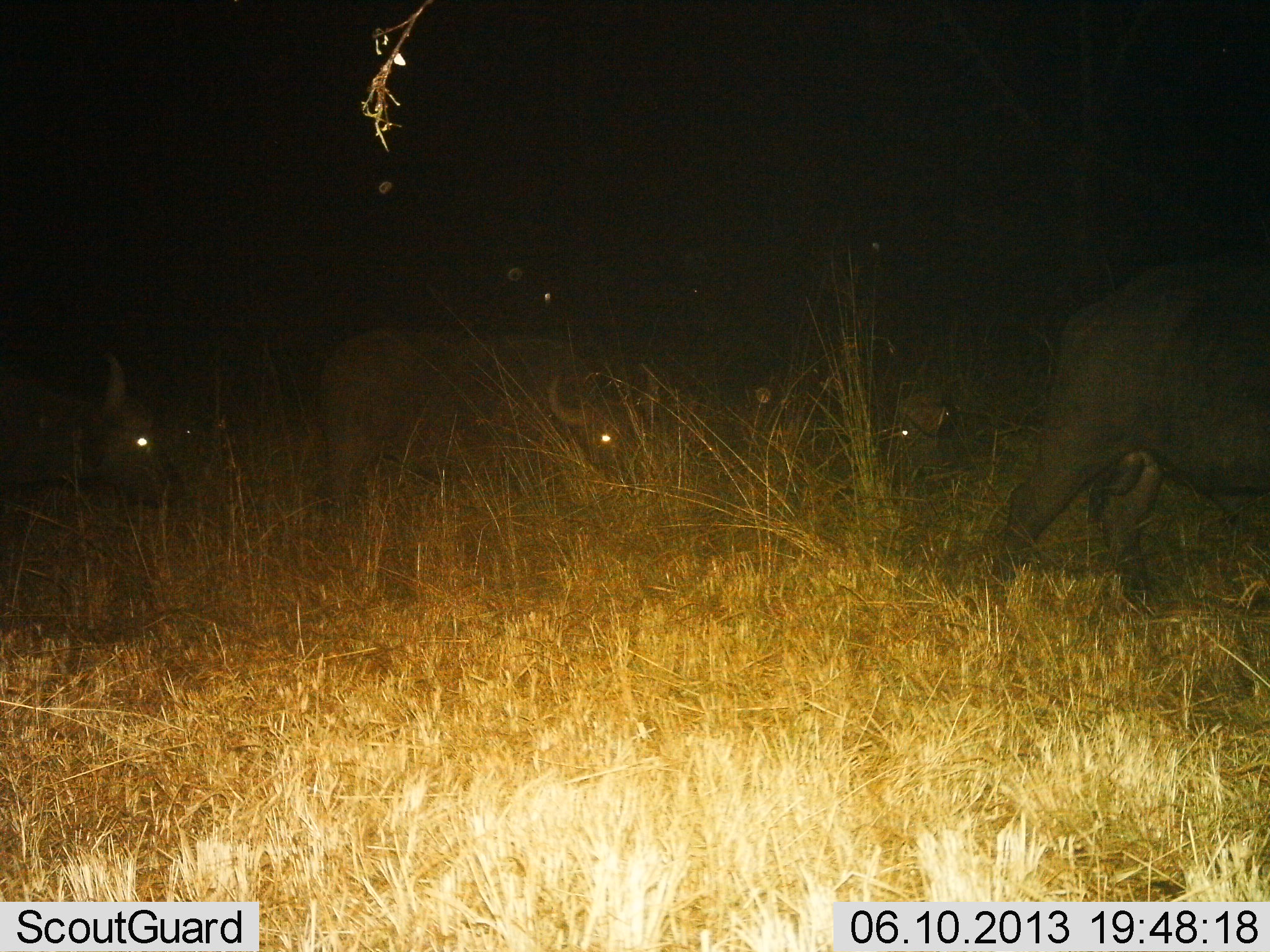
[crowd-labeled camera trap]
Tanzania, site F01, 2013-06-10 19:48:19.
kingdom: Animalia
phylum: Chordata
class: Mammalia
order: Artiodactyla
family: Bovidae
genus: Syncerus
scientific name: Syncerus caffer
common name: cape buffalo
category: buffalo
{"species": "buffalo (cape buffalo) (Syncerus caffer)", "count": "4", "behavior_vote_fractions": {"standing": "13%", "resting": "4%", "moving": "78%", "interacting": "0%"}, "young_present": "4%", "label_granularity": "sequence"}